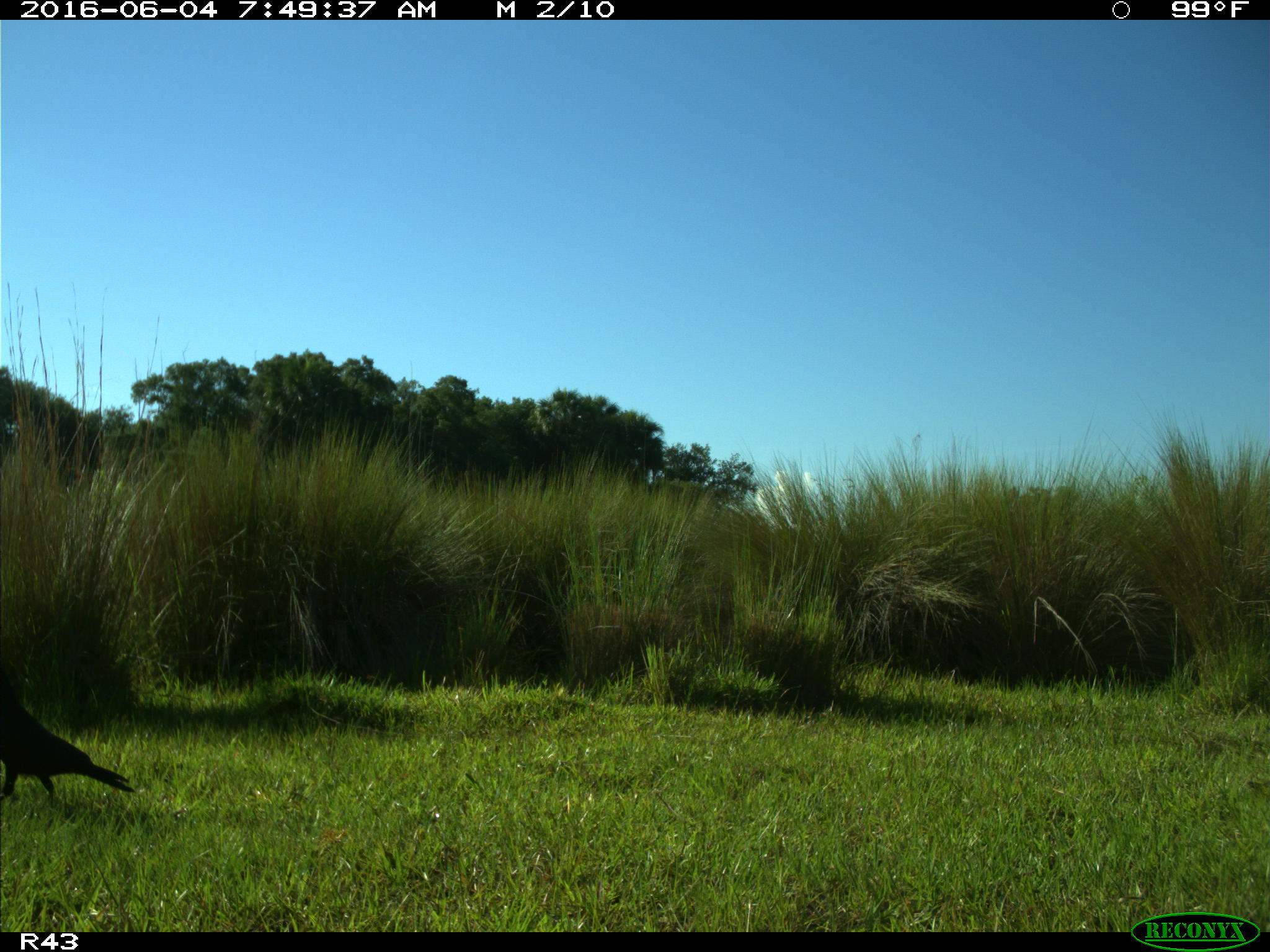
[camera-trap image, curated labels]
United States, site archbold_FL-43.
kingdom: Animalia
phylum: Chordata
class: Aves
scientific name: Aves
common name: birds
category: unidentified bird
Unidentified bird (birds) (Aves).